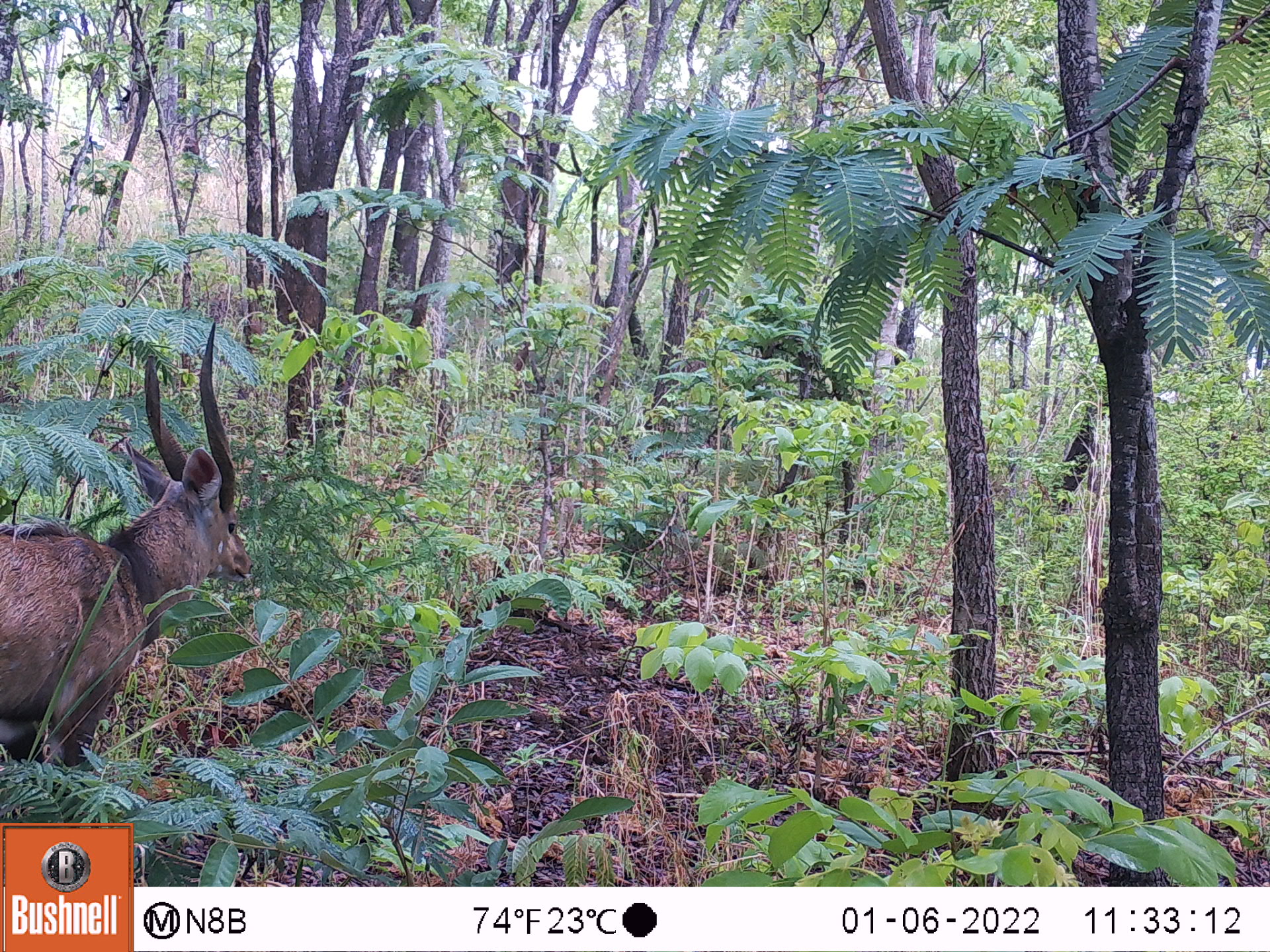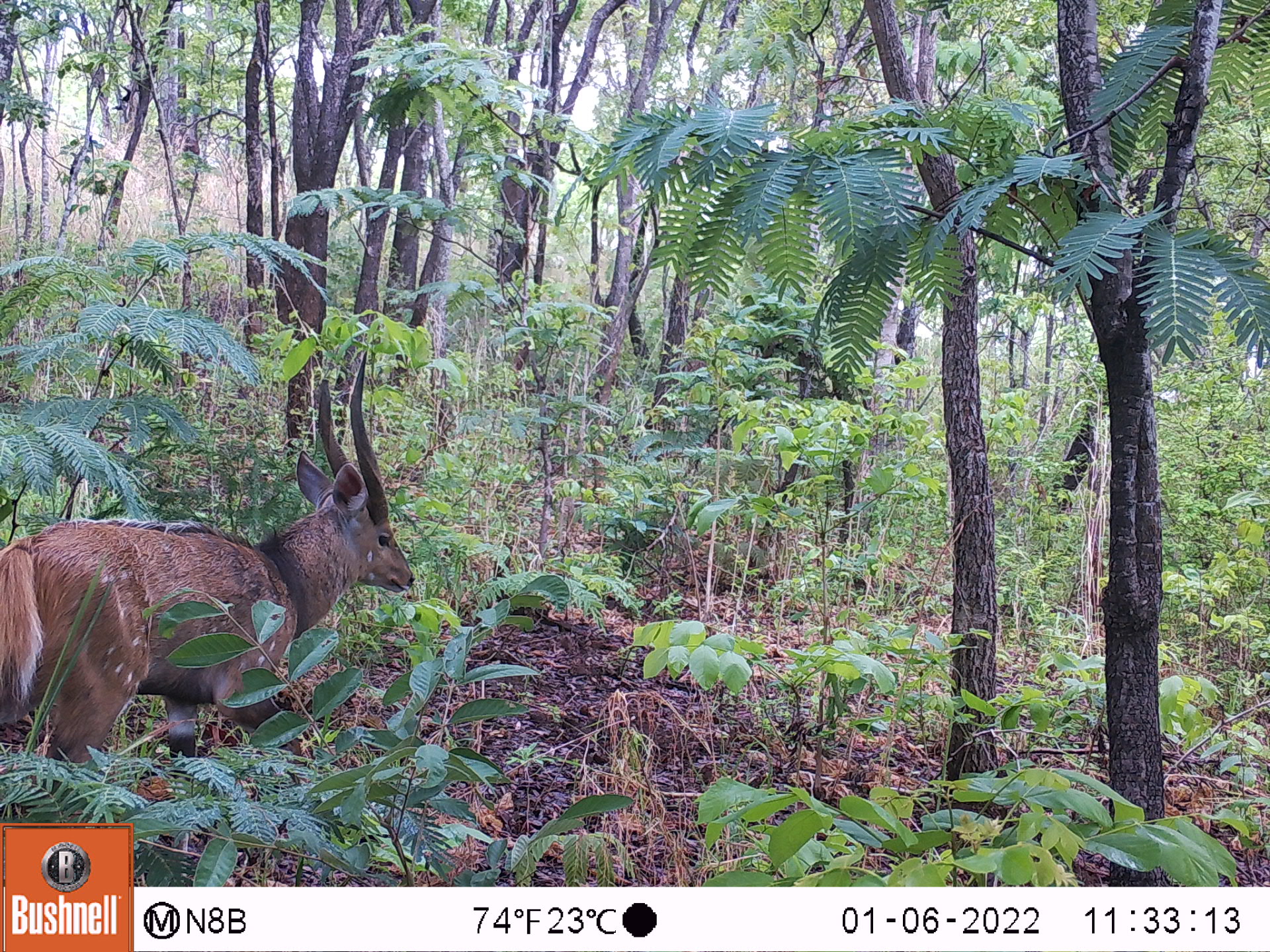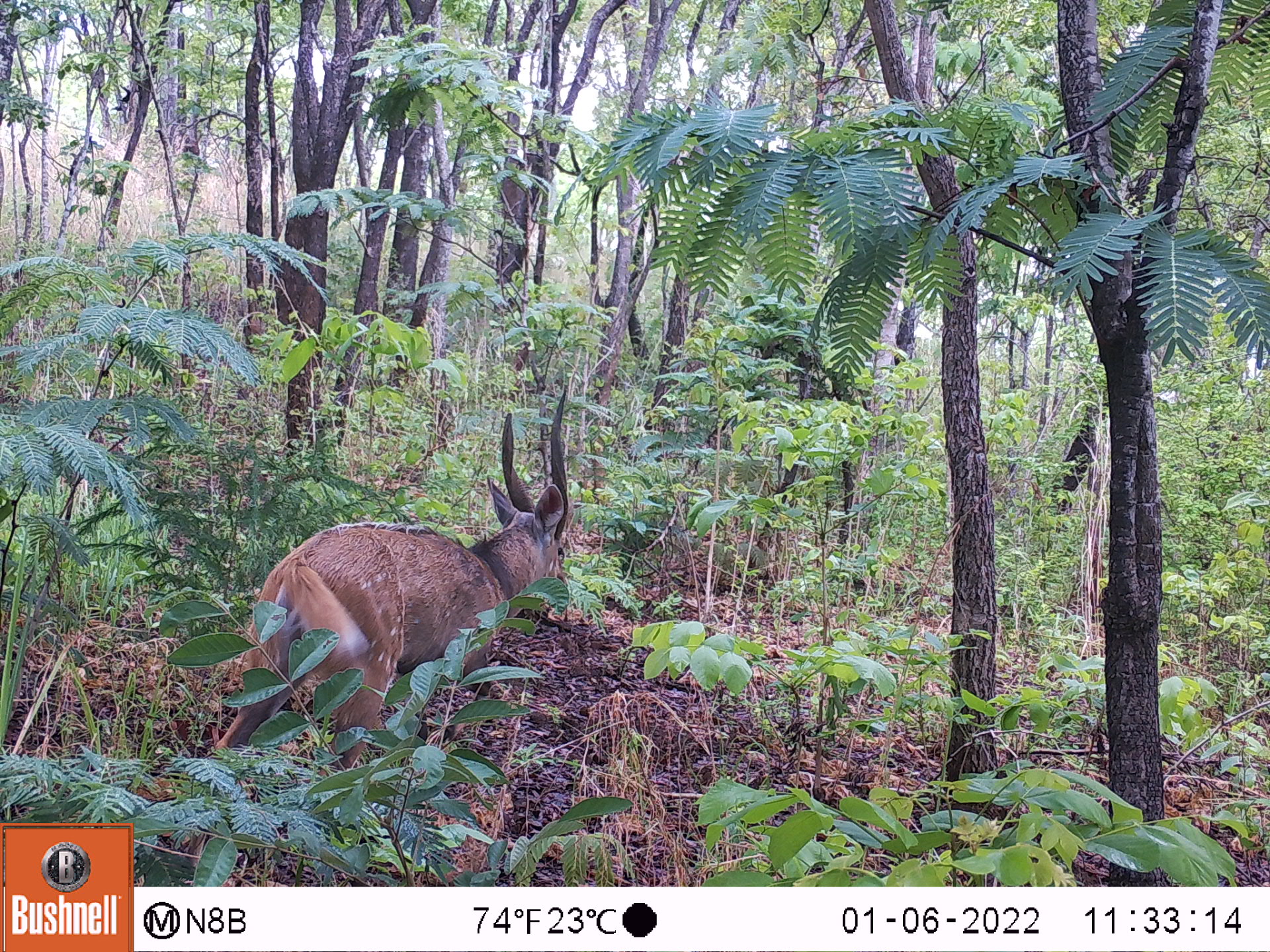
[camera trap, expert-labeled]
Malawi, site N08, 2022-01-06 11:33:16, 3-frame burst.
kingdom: Animalia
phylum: Chordata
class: Mammalia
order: Artiodactyla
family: Bovidae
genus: Tragelaphus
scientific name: Tragelaphus sylvaticus sylvaticus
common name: cape bushbuck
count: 1